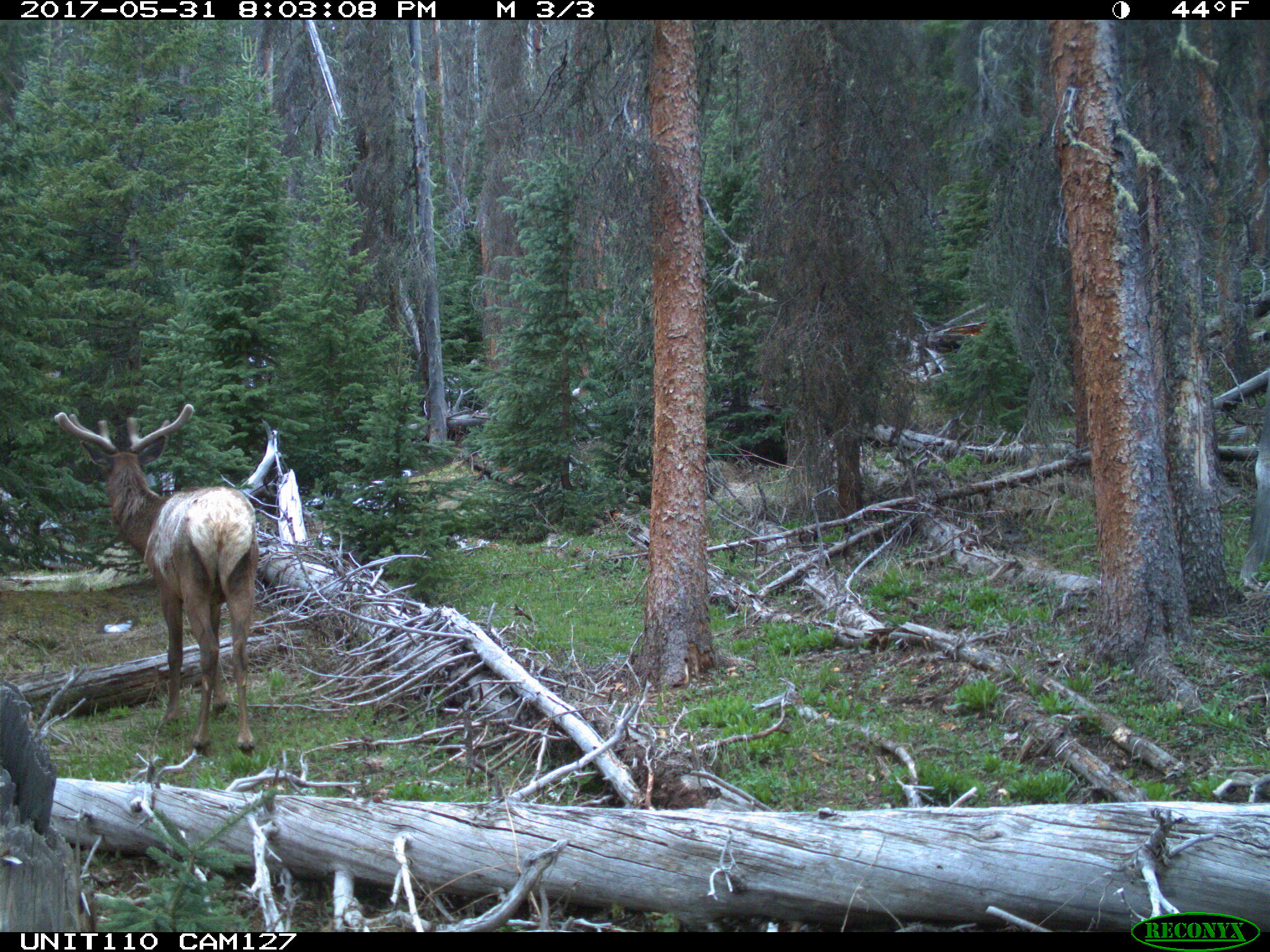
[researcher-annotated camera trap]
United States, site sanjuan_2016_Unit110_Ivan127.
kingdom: Animalia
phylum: Chordata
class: Mammalia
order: Artiodactyla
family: Cervidae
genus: Cervus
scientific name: Cervus elaphus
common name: red deer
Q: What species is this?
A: Cervus elaphus (red deer).